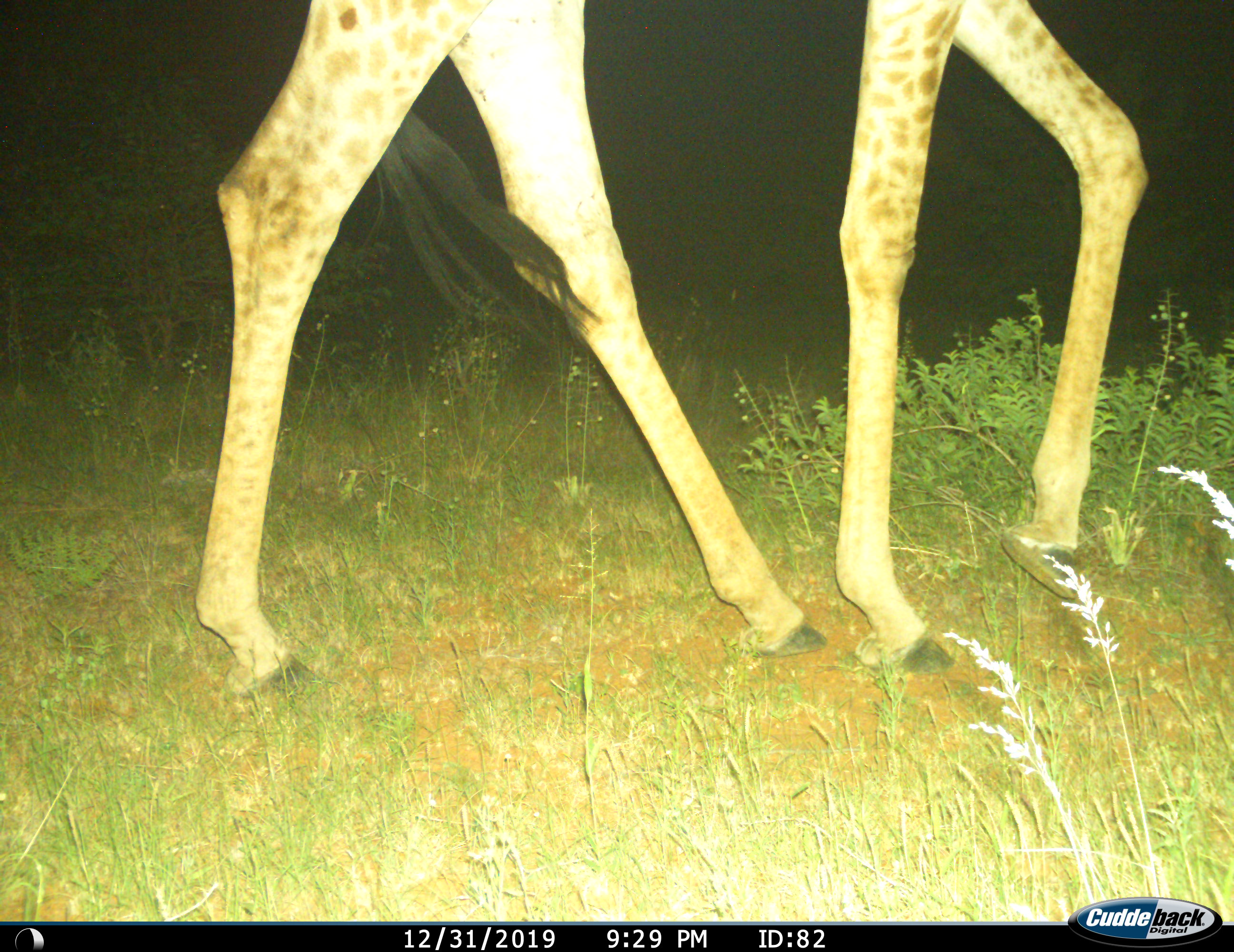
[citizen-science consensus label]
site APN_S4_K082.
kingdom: Animalia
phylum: Chordata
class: Mammalia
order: Artiodactyla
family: Giraffidae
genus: Giraffa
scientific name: Giraffa camelopardalis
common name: giraffe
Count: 1.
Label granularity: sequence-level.